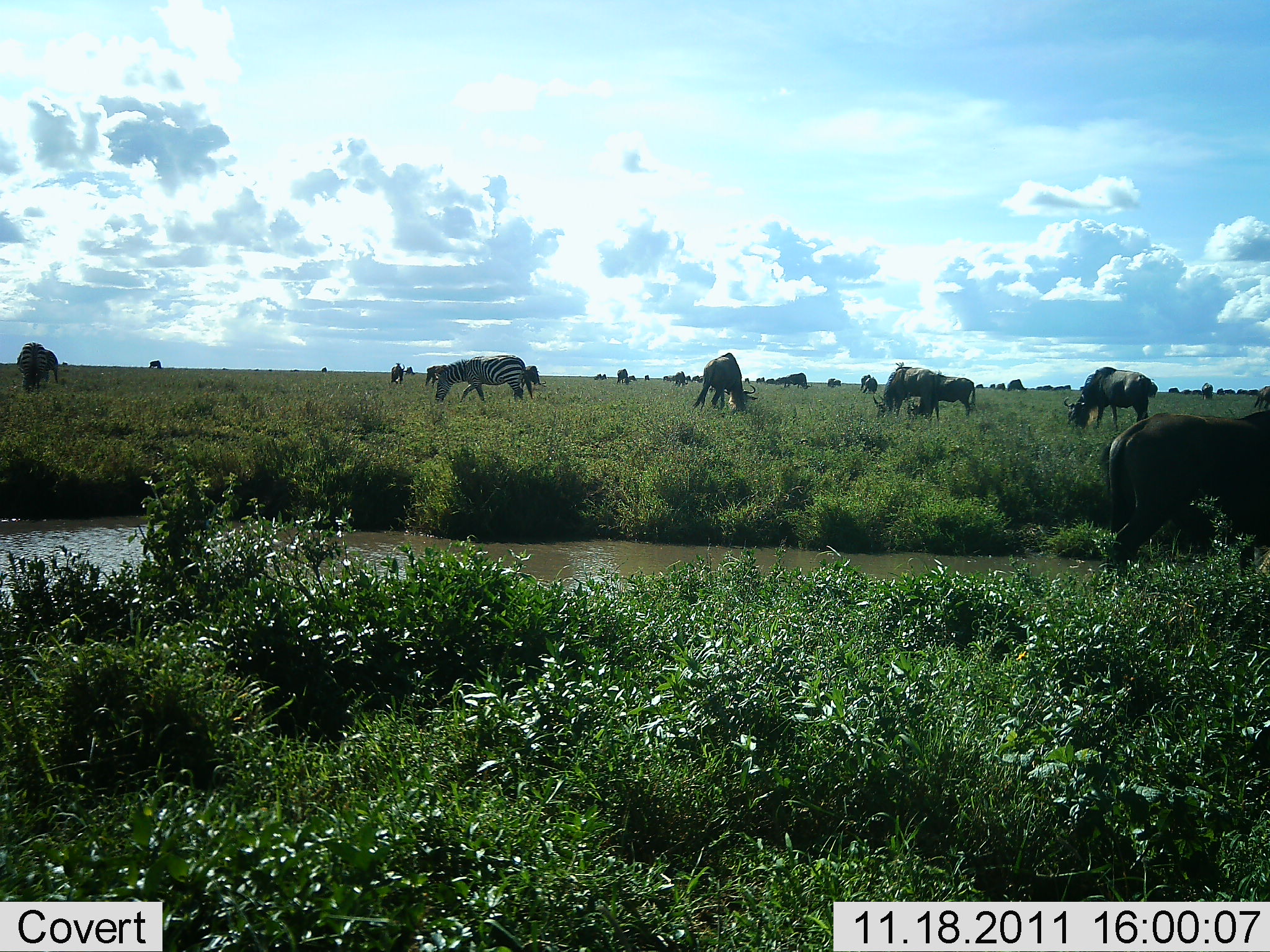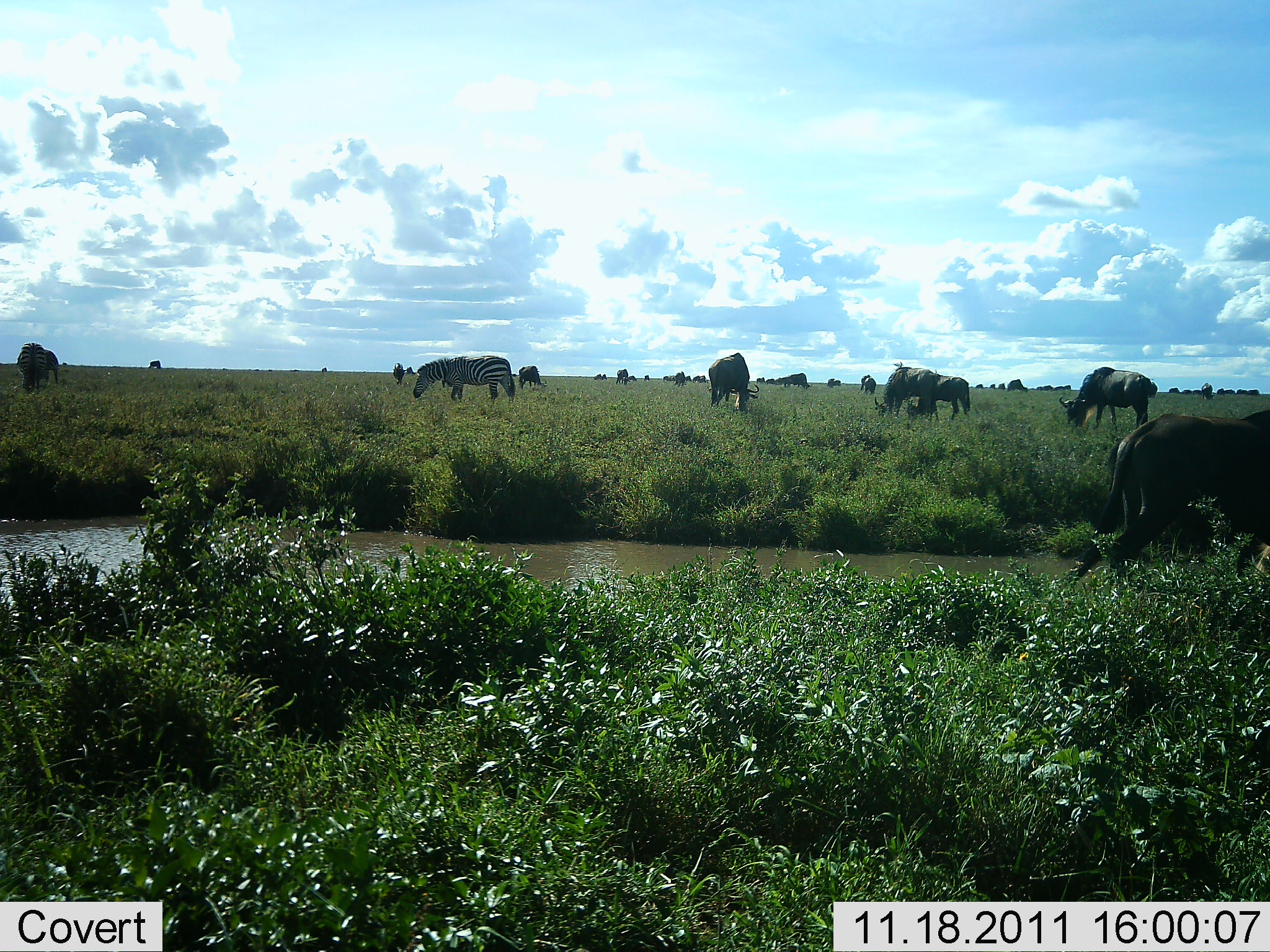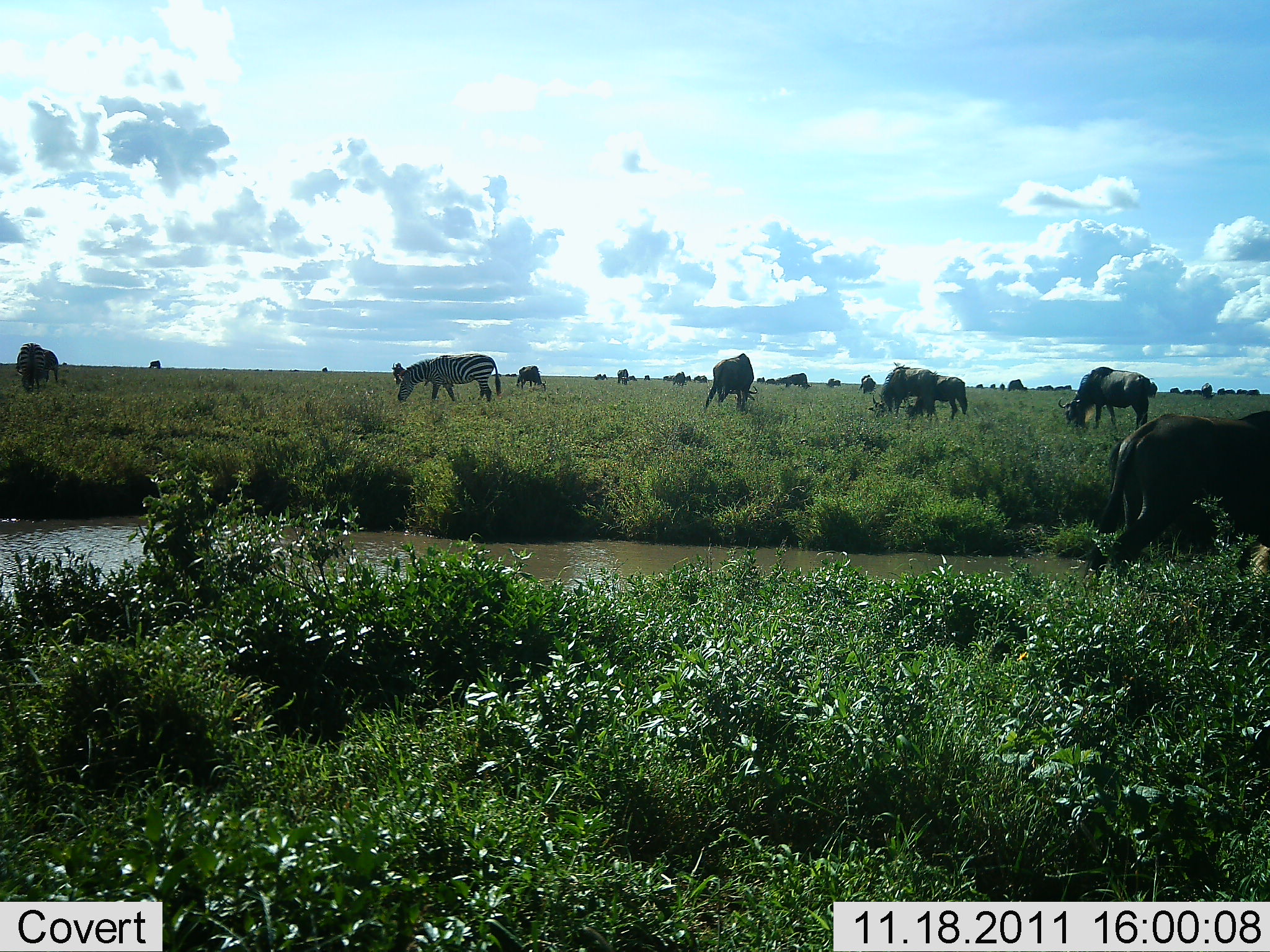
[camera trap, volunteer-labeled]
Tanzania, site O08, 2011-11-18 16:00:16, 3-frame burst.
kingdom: Animalia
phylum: Chordata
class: Mammalia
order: Artiodactyla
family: Bovidae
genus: Connochaetes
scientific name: Connochaetes taurinus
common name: blue wildebeest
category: wildebeest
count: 11-50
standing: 20%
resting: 0%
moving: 20%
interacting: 0%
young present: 10%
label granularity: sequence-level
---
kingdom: Animalia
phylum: Chordata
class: Mammalia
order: Perissodactyla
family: Equidae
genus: Equus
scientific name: Equus quagga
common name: plains zebra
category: zebra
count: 1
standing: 0%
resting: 0%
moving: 0%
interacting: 0%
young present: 0%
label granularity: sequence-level